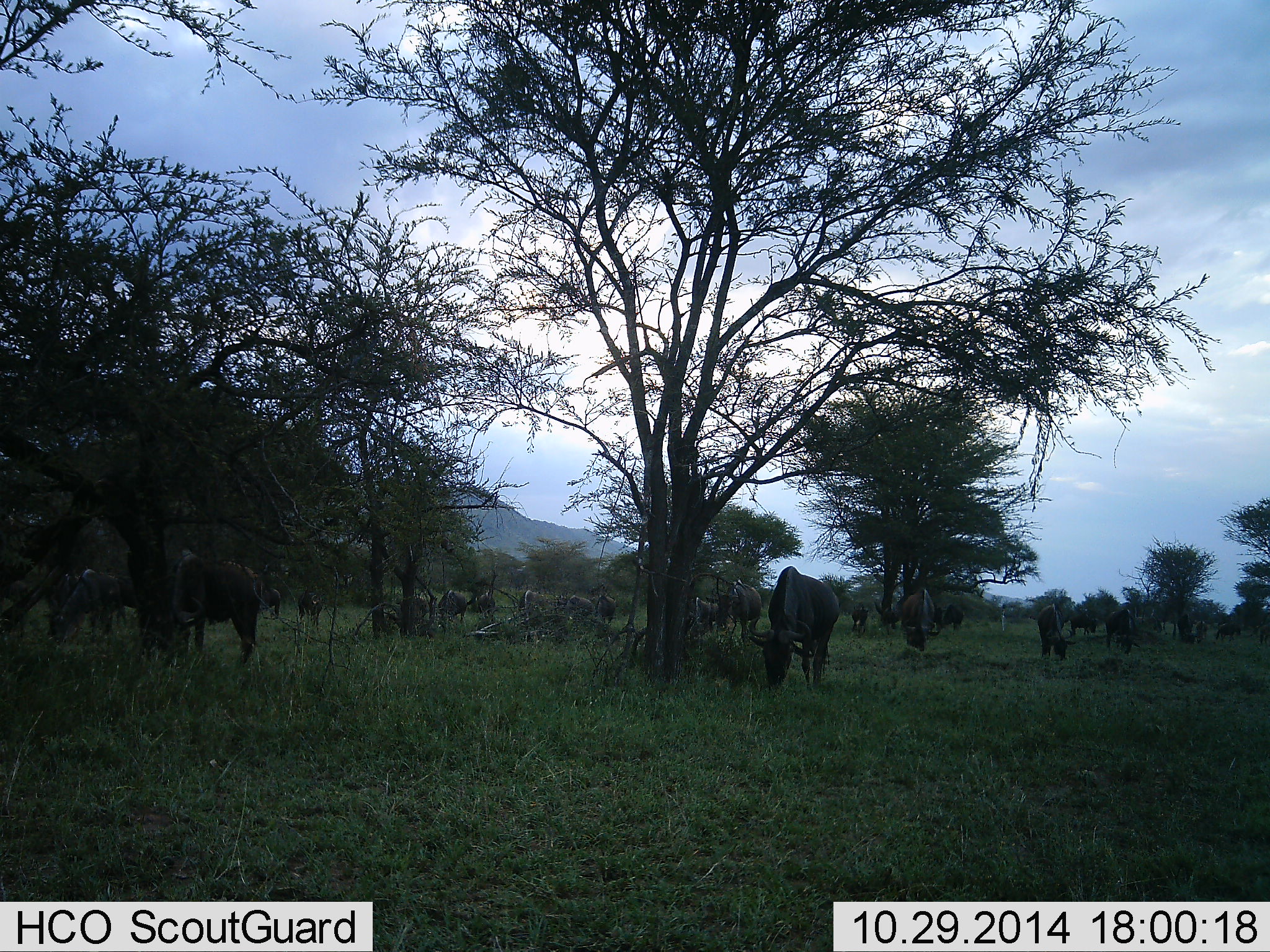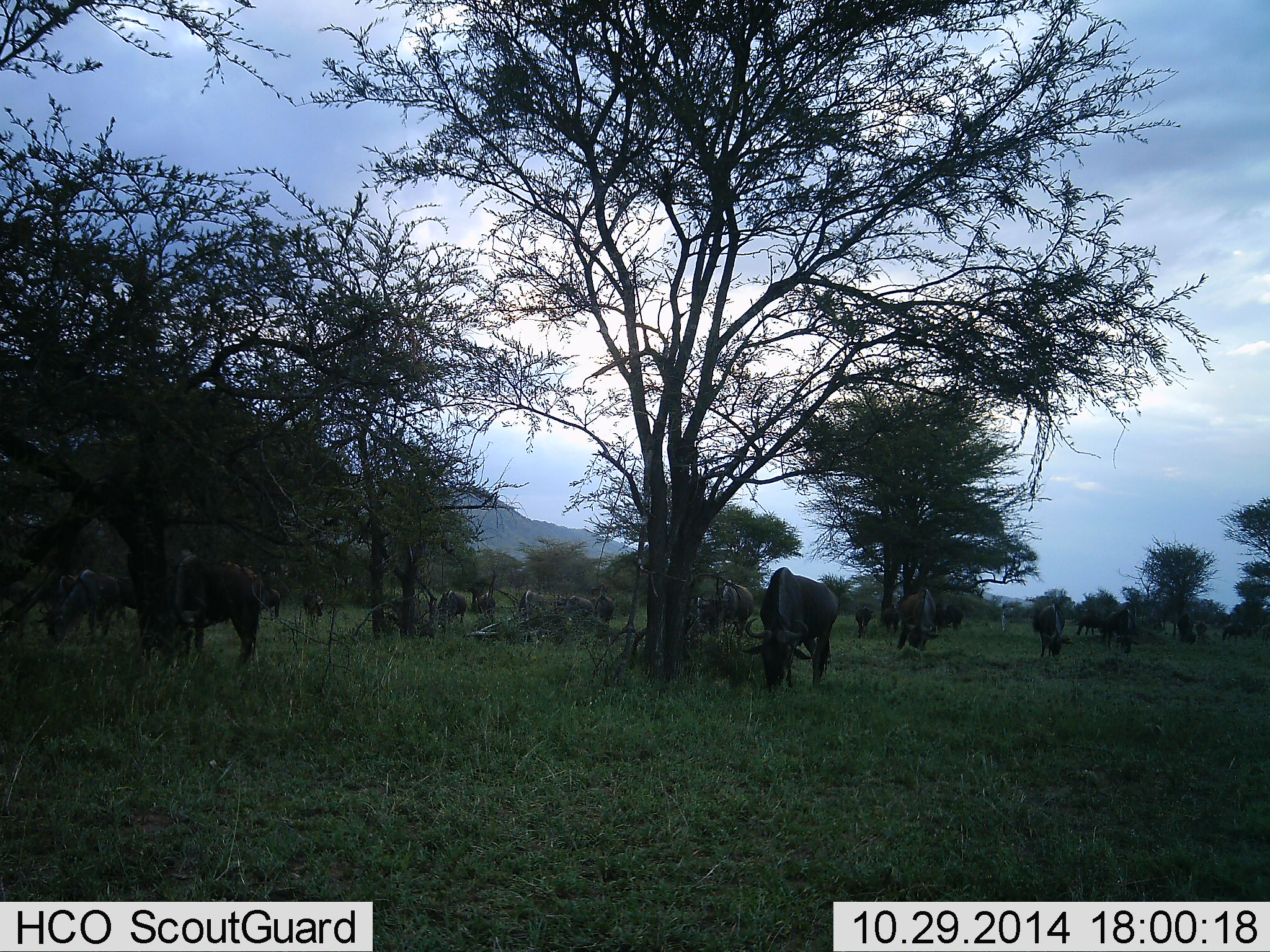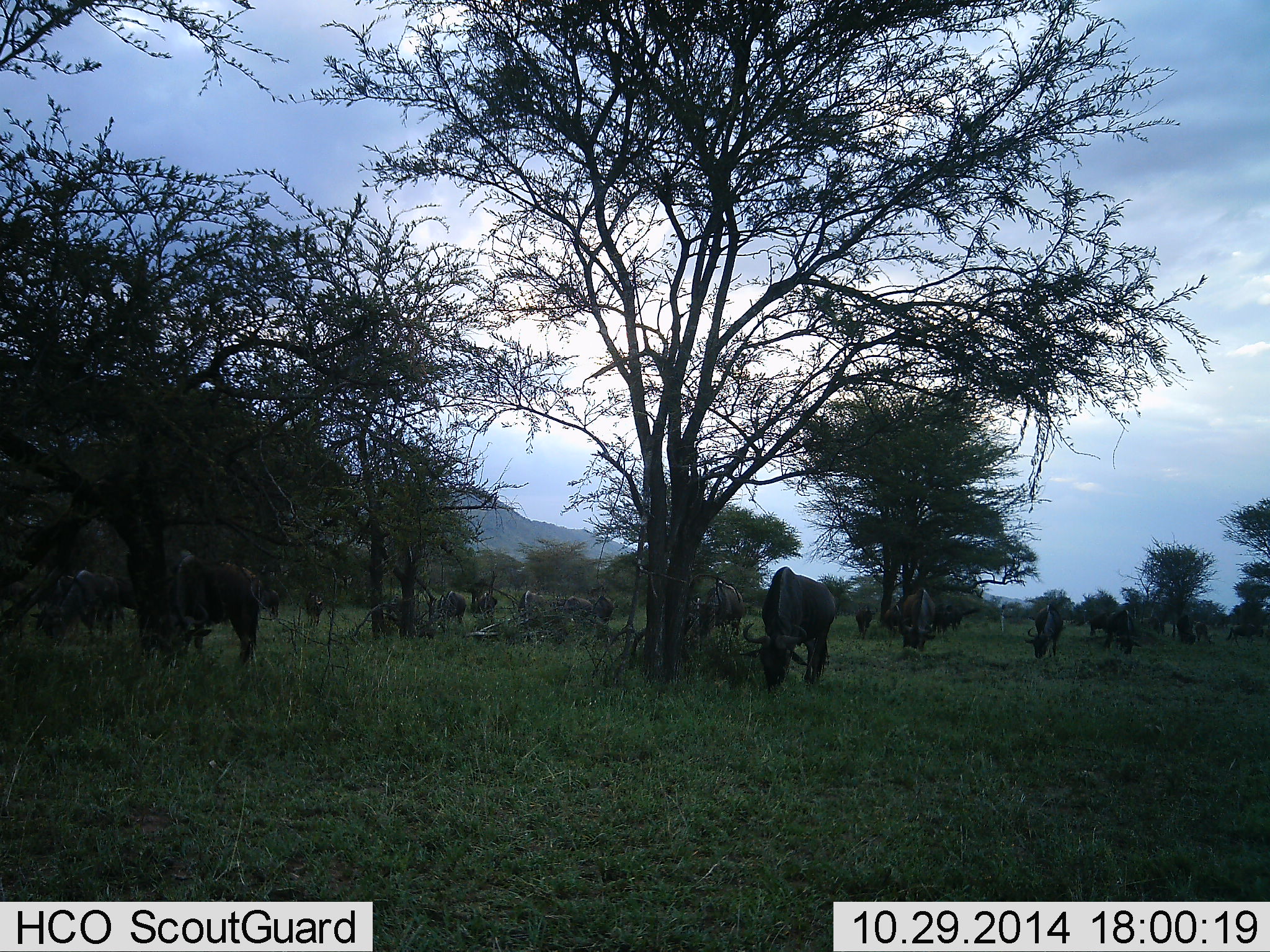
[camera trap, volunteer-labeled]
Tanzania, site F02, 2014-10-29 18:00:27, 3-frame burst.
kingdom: Animalia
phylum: Chordata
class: Mammalia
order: Artiodactyla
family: Bovidae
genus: Connochaetes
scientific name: Connochaetes taurinus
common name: blue wildebeest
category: wildebeest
Wildebeest (blue wildebeest) (Connochaetes taurinus), count 11-50. Behavior (volunteer vote fractions): standing 50%, resting 0%, moving 50%, interacting 0%. Young present (vote fraction): 0%. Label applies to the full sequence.